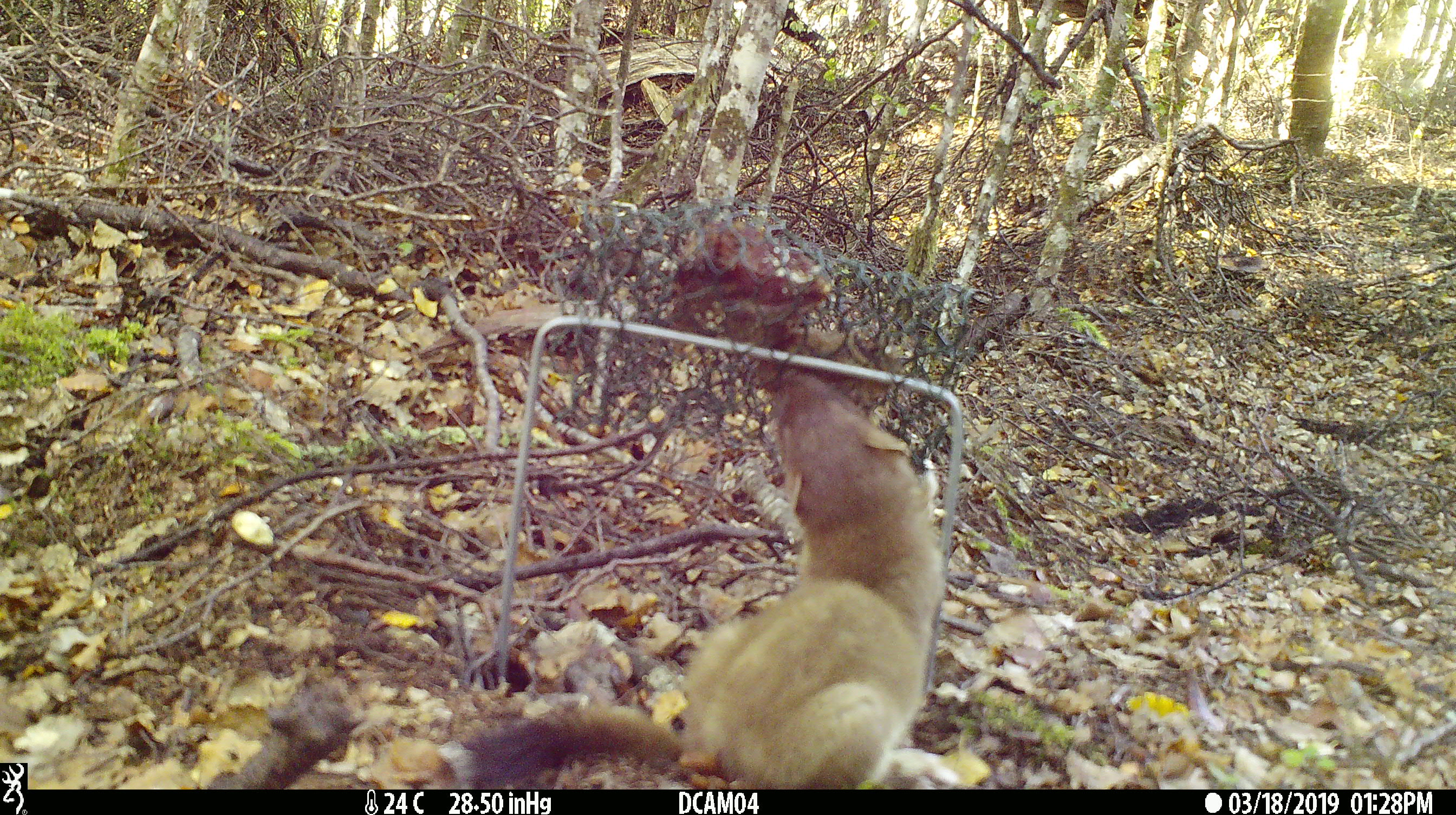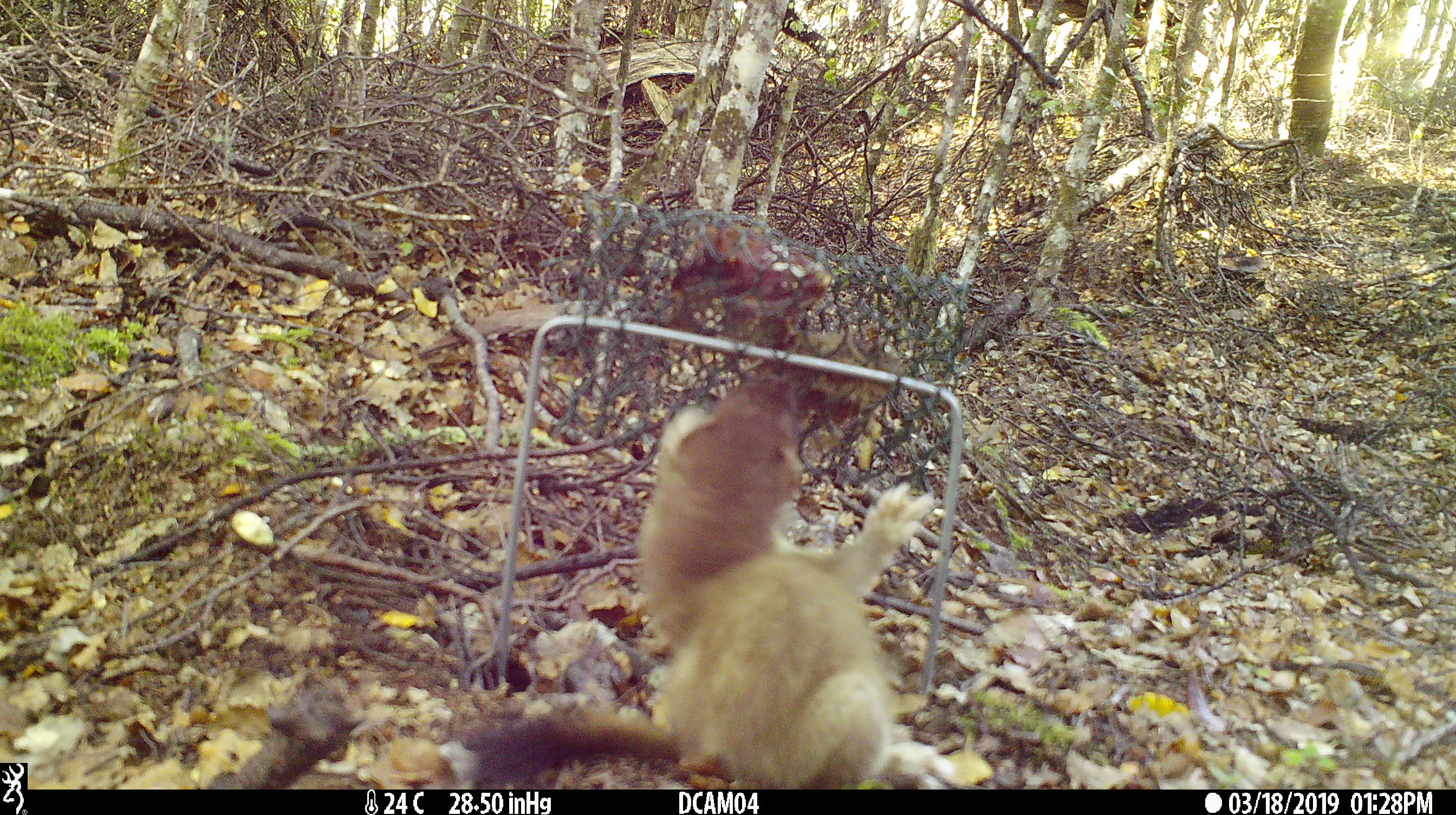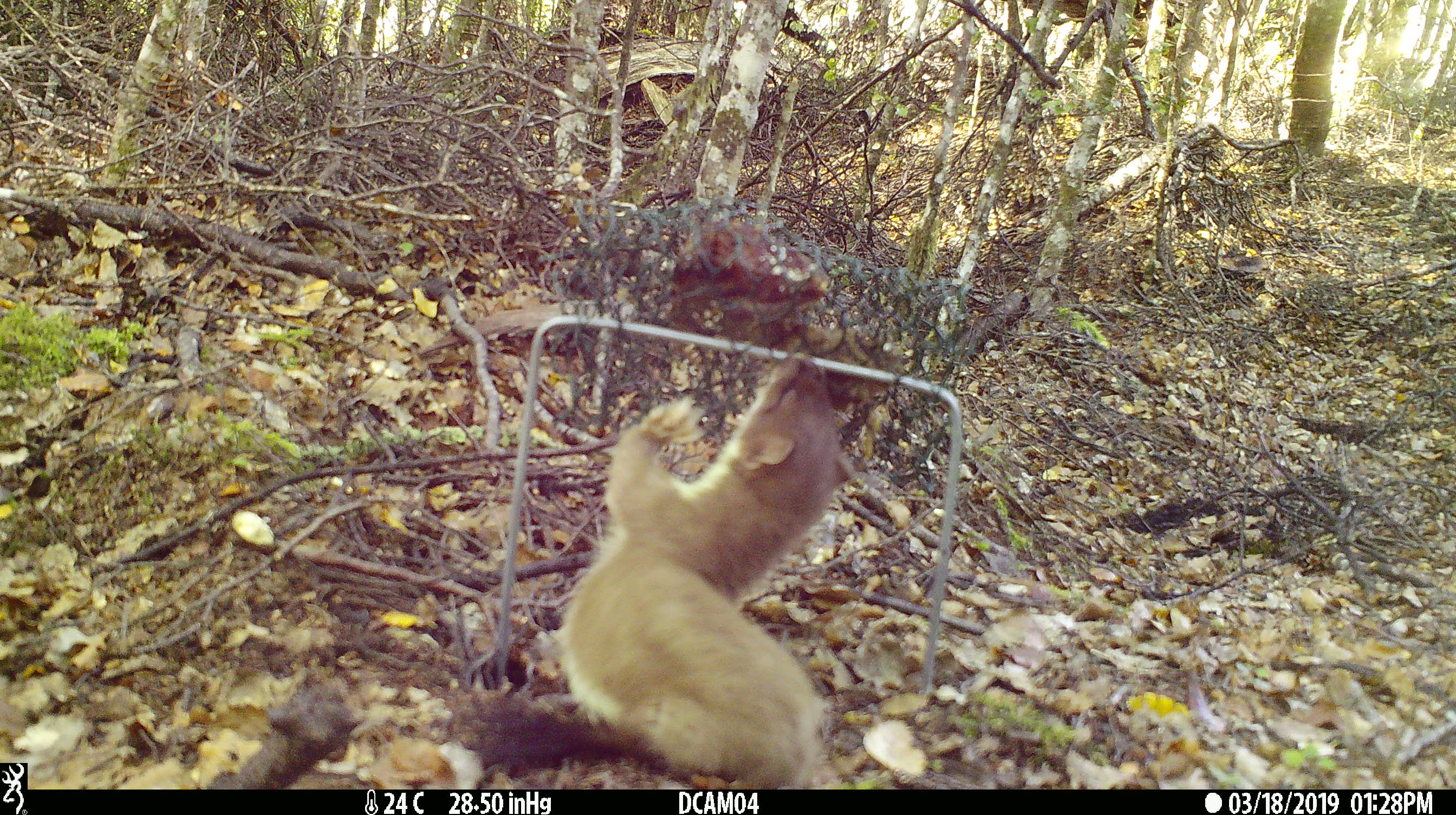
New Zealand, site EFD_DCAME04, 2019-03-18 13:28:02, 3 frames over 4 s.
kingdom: Animalia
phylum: Chordata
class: Mammalia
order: Carnivora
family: Mustelidae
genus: Mustela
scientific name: Mustela erminea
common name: stoat